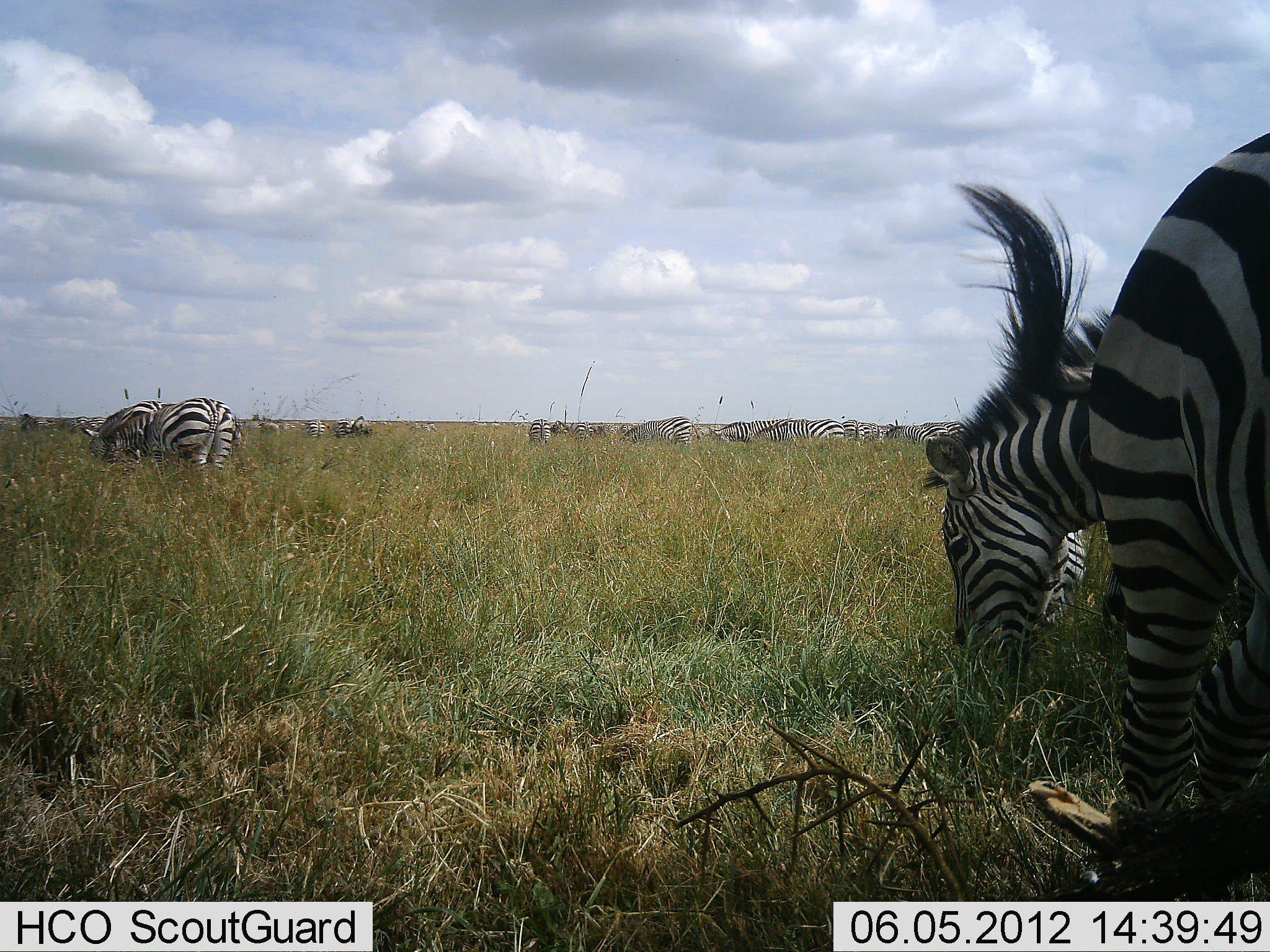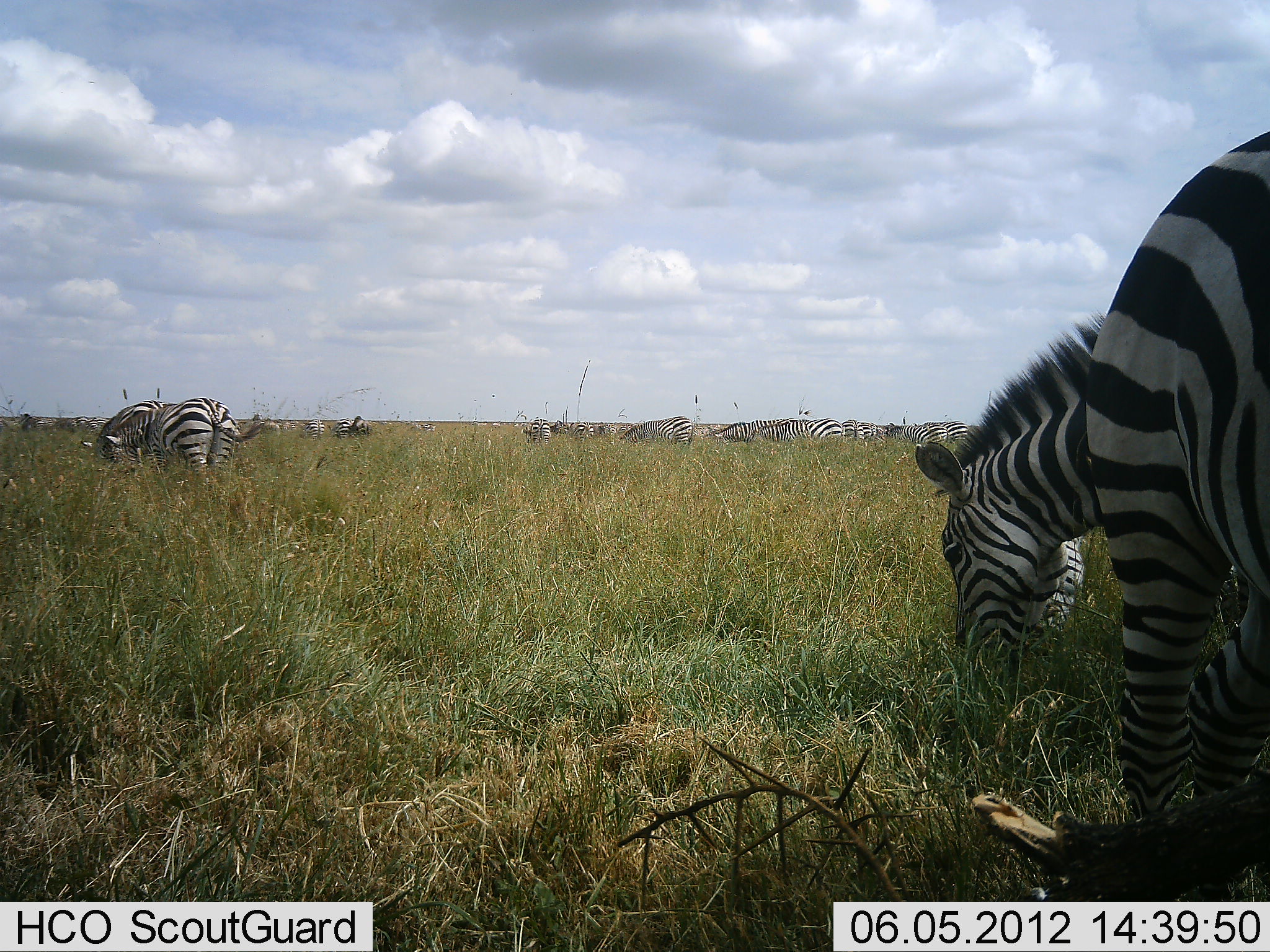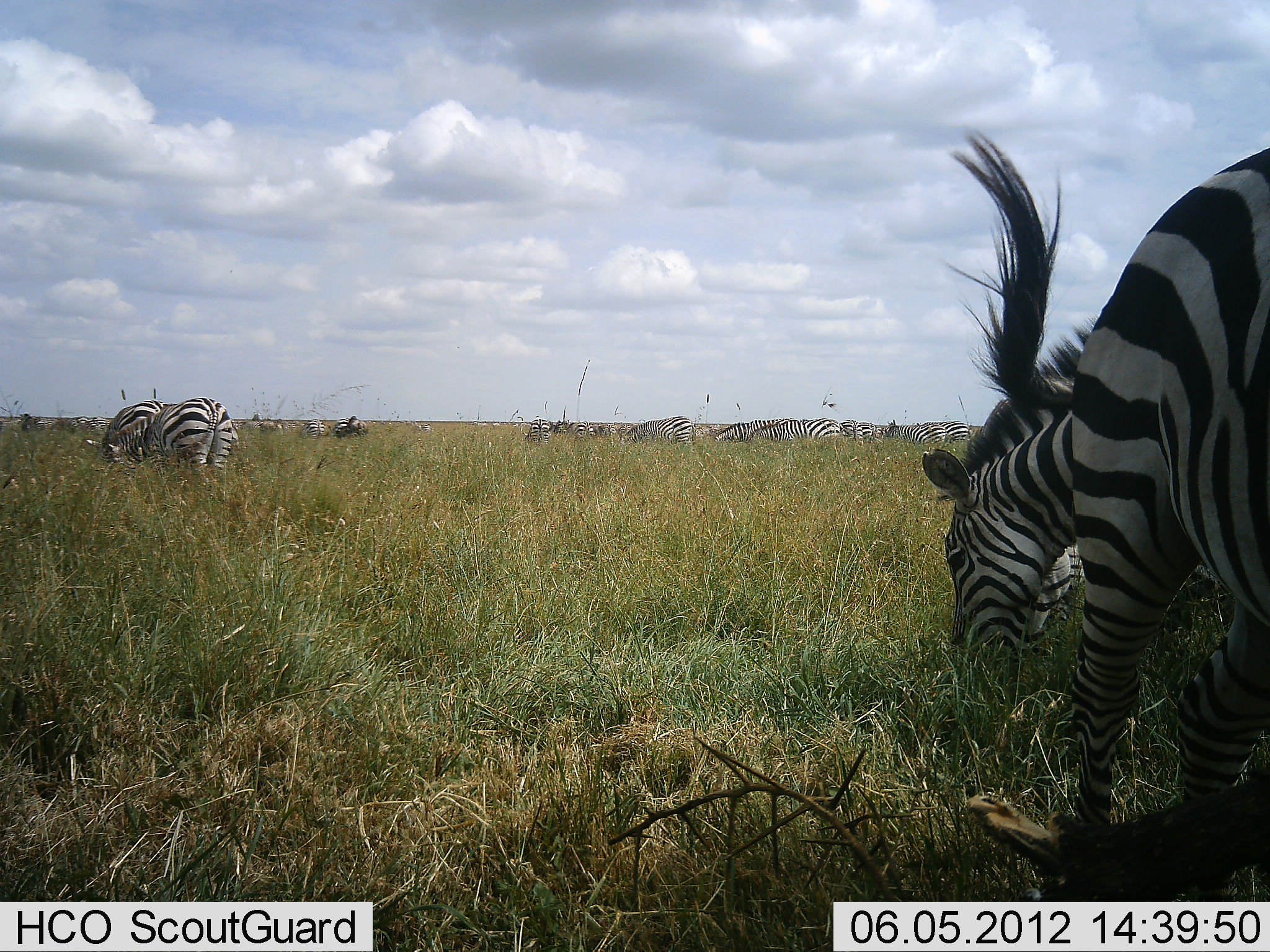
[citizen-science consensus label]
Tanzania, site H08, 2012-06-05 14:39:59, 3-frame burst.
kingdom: Animalia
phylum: Chordata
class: Mammalia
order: Perissodactyla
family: Equidae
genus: Equus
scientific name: Equus quagga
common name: plains zebra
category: zebra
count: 11-50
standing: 30%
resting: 0%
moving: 0%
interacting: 0%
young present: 0%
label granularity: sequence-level